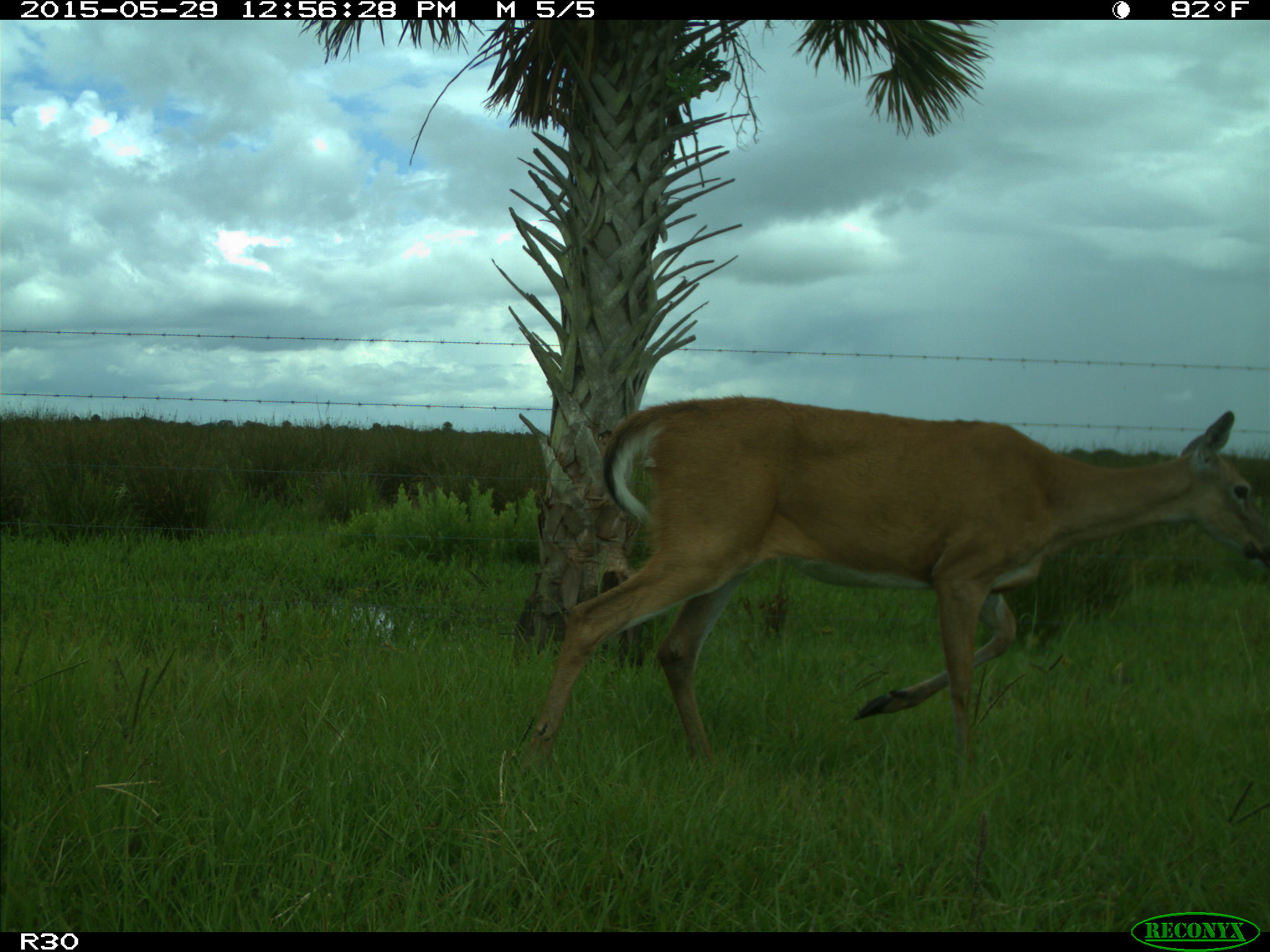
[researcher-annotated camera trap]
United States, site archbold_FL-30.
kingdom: Animalia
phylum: Chordata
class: Mammalia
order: Artiodactyla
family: Cervidae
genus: Odocoileus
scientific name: Odocoileus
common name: deer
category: unidentified deer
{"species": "unidentified deer (deer) (Odocoileus)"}